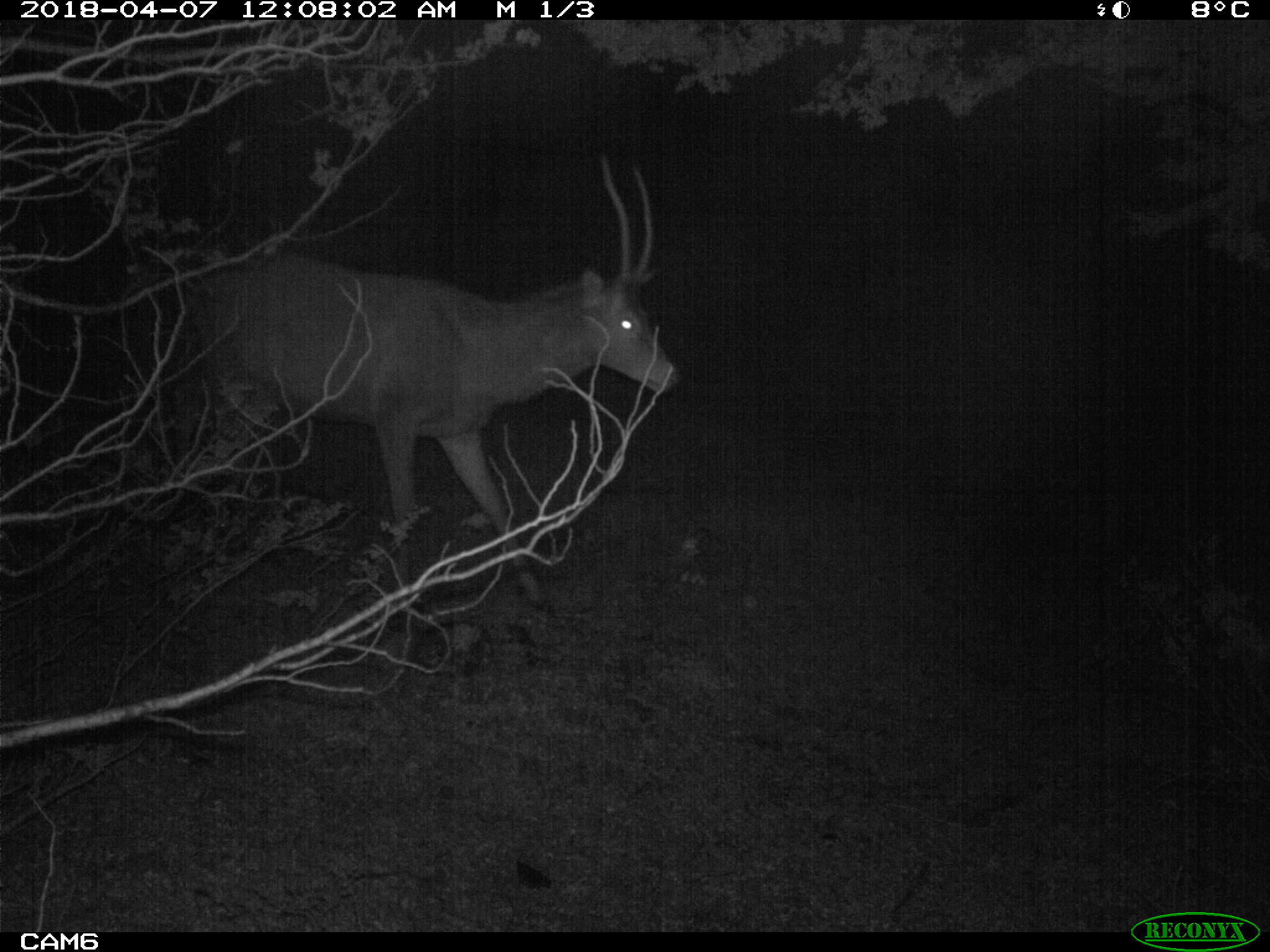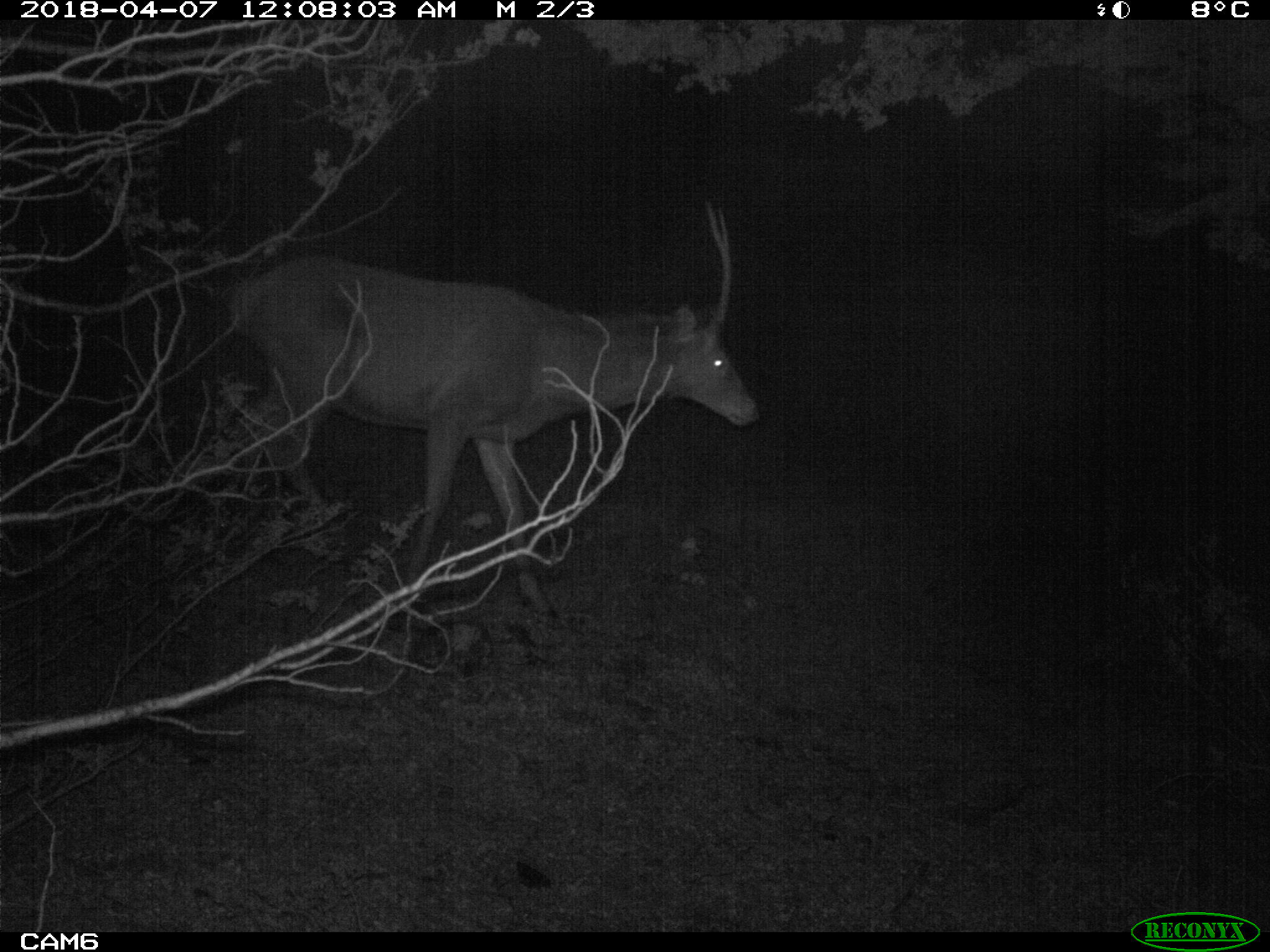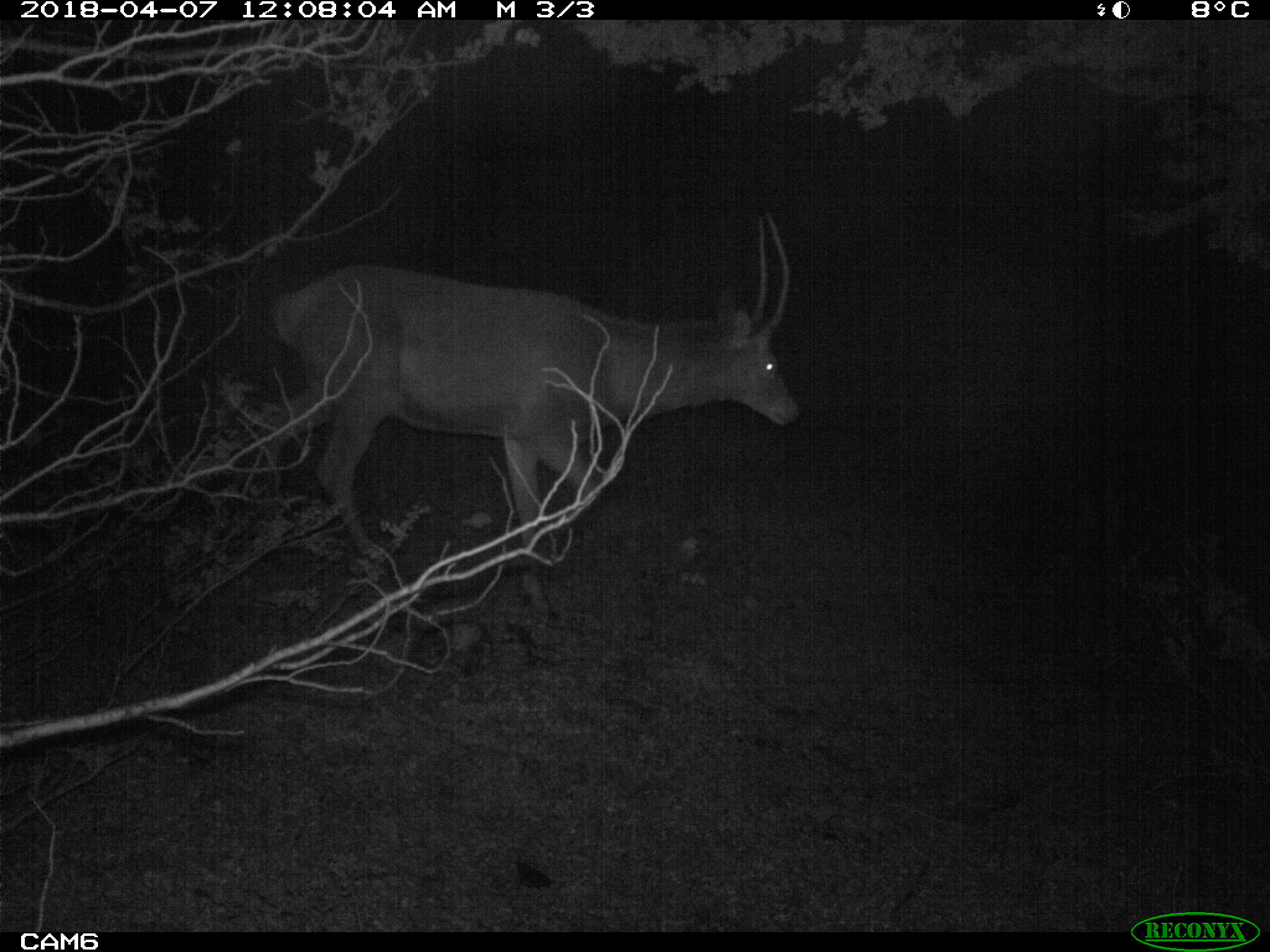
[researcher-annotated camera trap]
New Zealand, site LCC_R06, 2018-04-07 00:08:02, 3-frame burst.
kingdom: Animalia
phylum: Chordata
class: Mammalia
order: Artiodactyla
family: Cervidae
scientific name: Cervidae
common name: deer